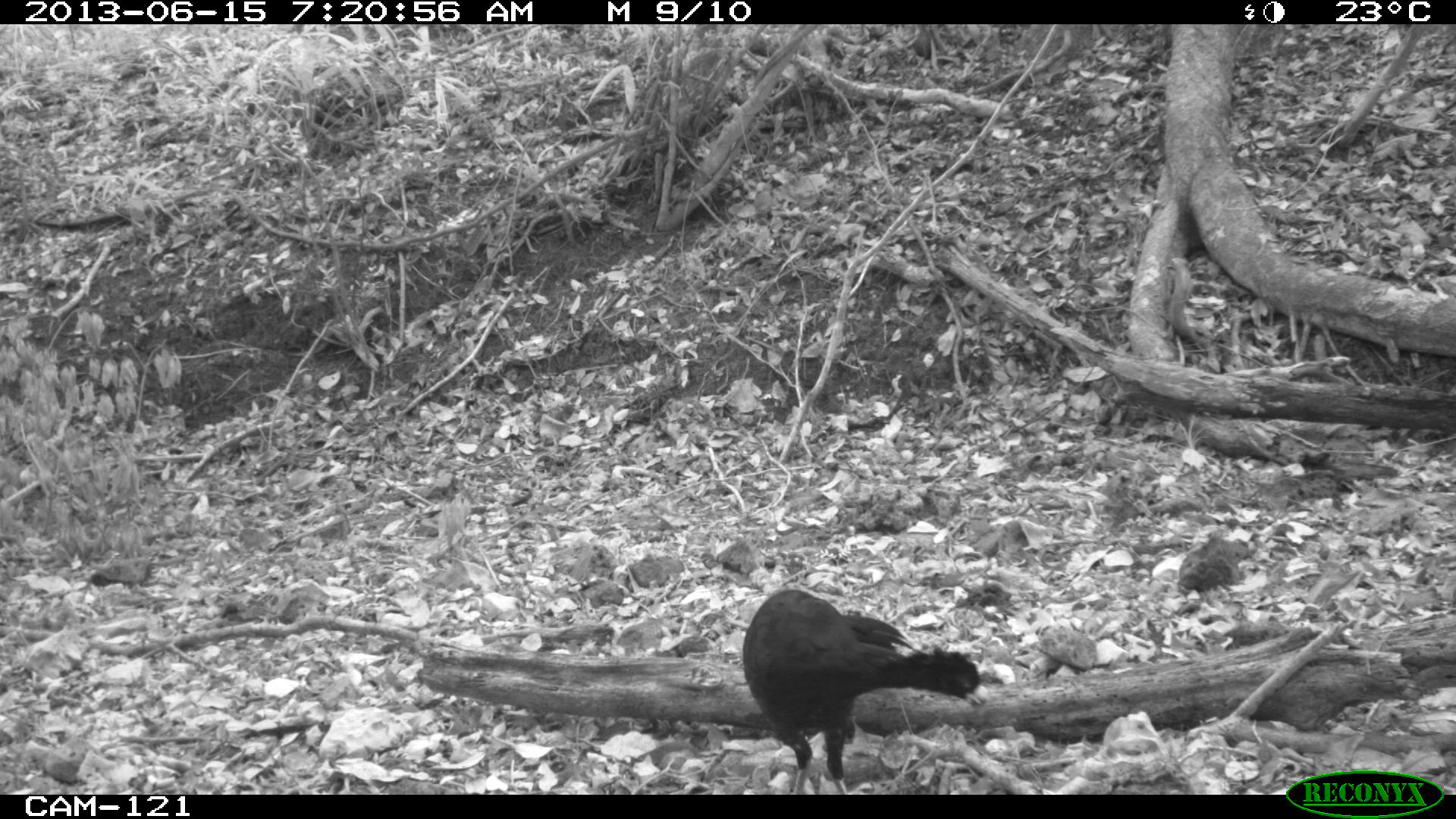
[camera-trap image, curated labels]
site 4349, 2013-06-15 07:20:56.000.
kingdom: Animalia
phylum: Chordata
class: Aves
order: Galliformes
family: Cracidae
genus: Crax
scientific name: Crax rubra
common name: great curassow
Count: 1.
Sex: male.